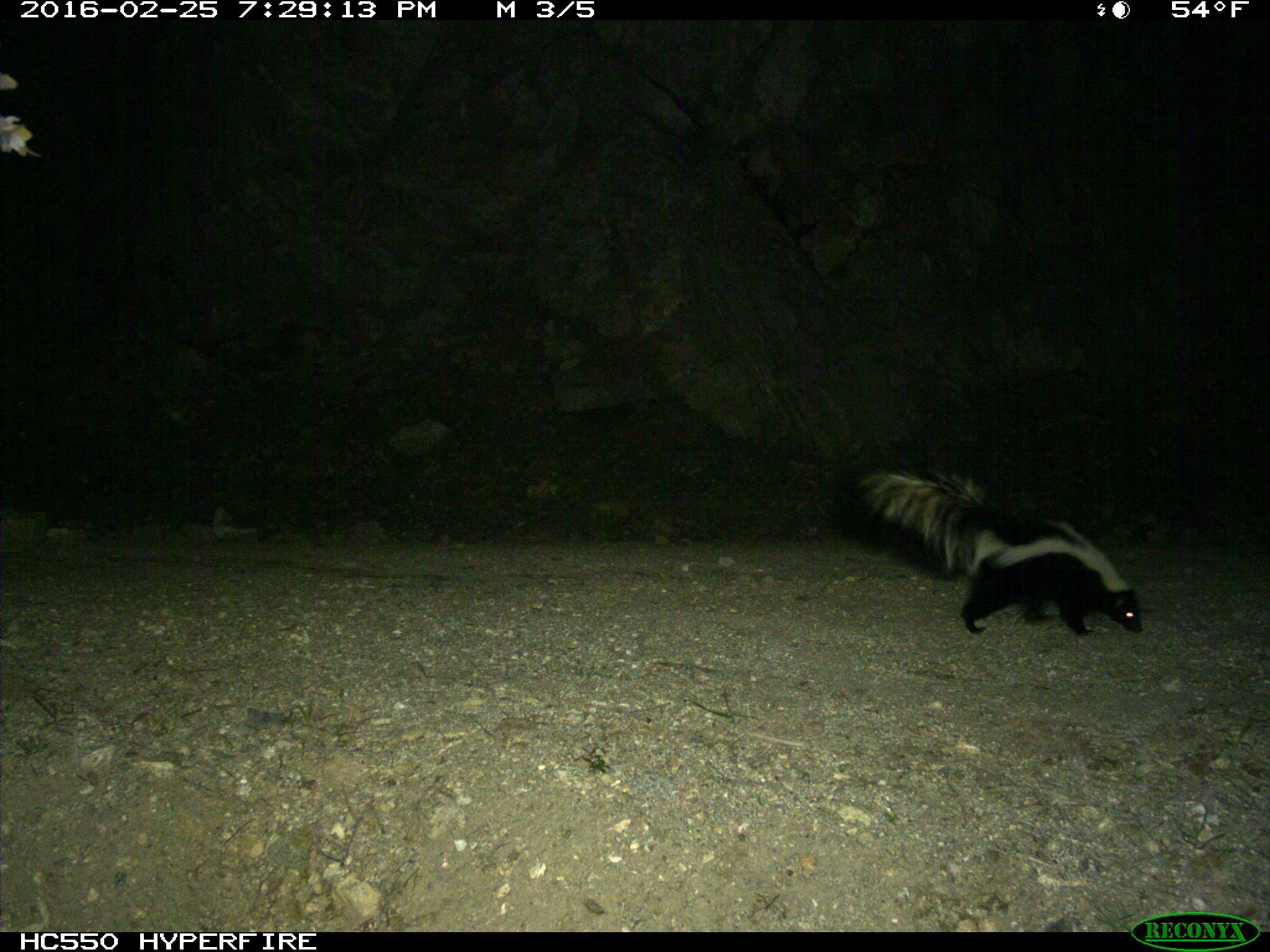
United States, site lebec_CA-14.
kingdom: Animalia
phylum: Chordata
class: Mammalia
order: Carnivora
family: Mephitidae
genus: Mephitis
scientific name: Mephitis mephitis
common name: striped skunk